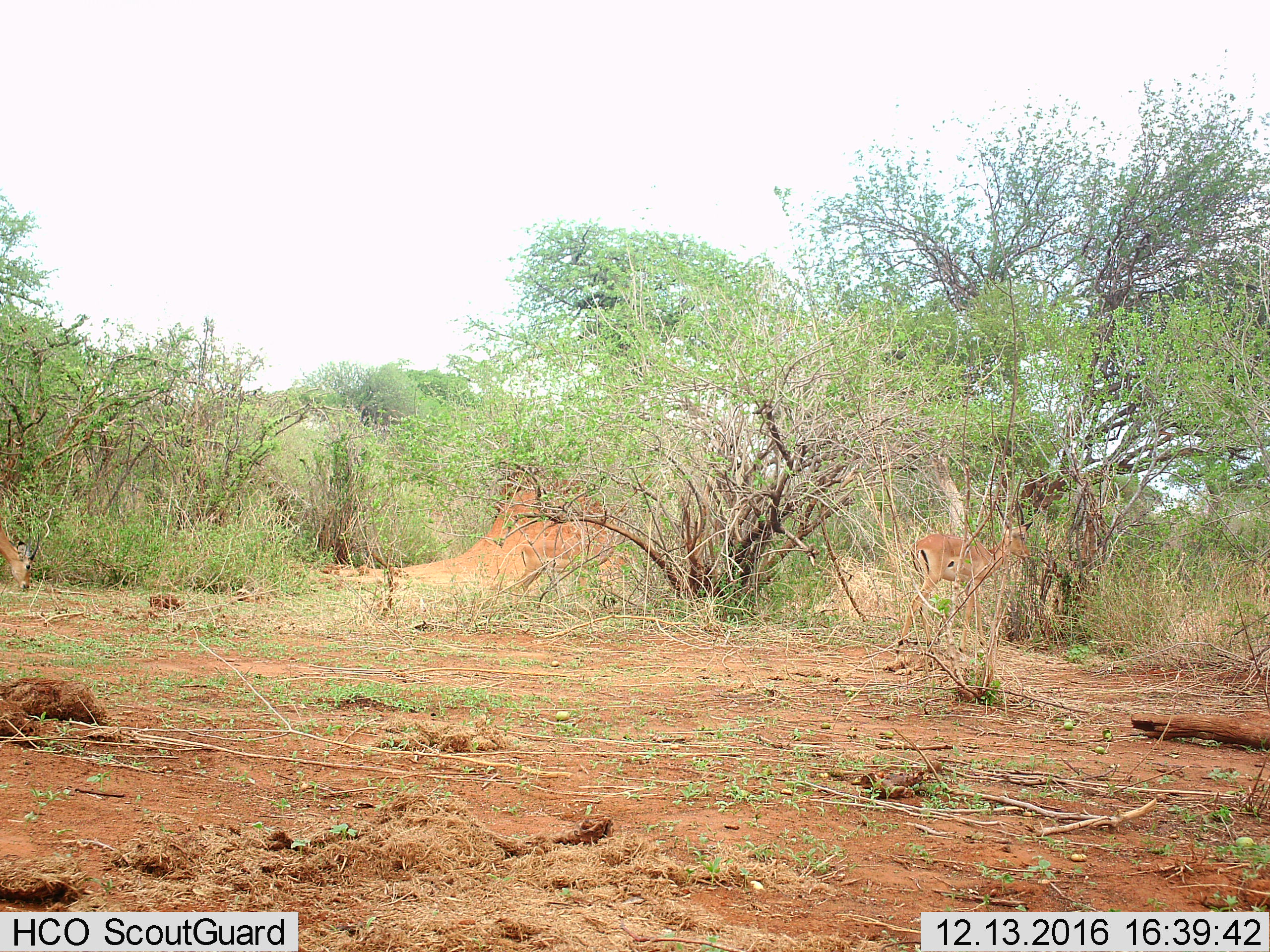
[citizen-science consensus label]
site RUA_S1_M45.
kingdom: Animalia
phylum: Chordata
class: Mammalia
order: Artiodactyla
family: Bovidae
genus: Aepyceros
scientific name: Aepyceros melampus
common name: impala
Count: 2.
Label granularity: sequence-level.